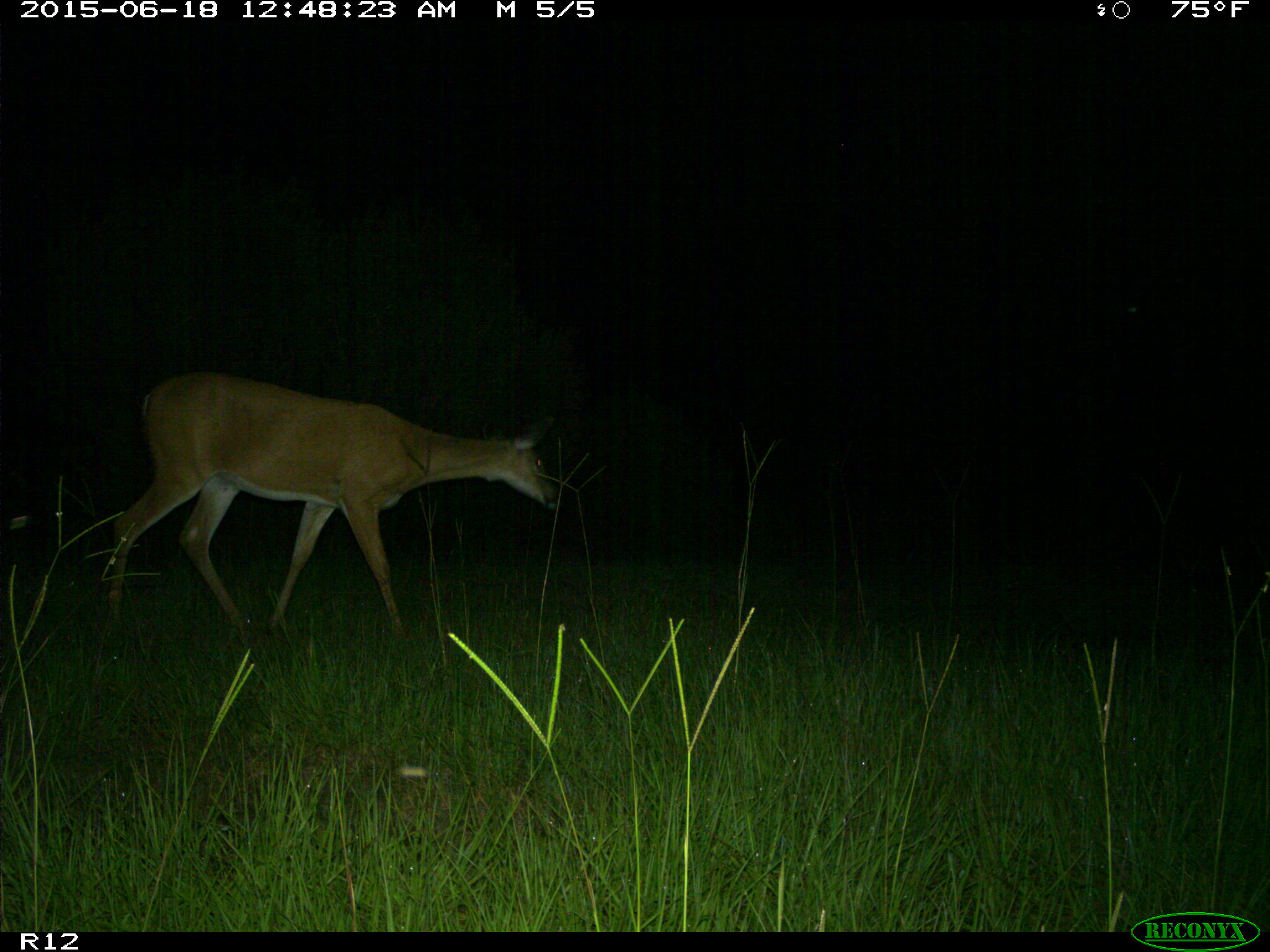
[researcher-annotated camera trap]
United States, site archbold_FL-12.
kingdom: Animalia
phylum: Chordata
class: Mammalia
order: Artiodactyla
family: Cervidae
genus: Odocoileus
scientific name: Odocoileus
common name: deer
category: unidentified deer